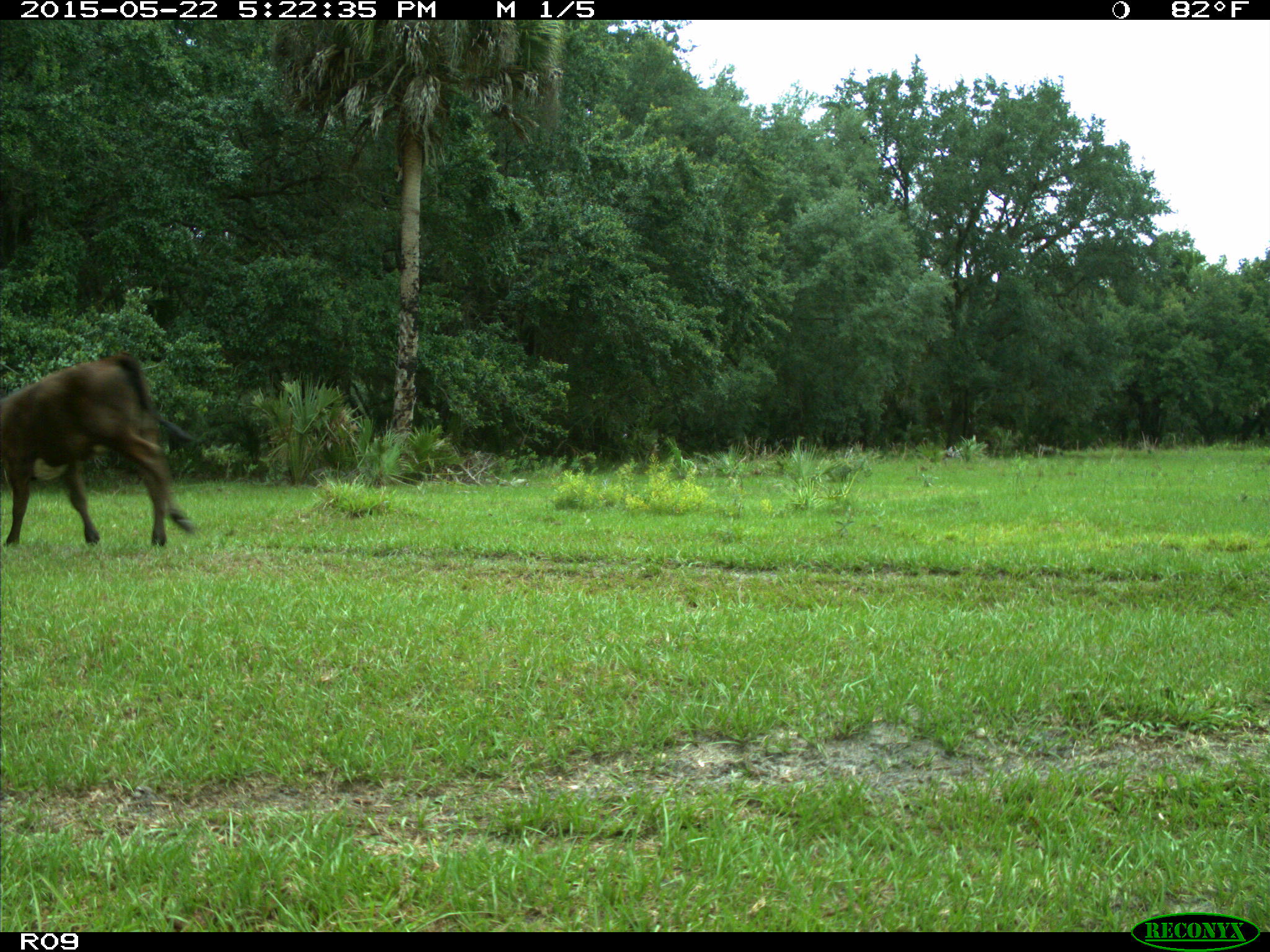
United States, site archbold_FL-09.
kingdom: Animalia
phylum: Chordata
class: Mammalia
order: Artiodactyla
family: Bovidae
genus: Bos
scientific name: Bos taurus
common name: domestic cow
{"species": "Bos taurus (domestic cow)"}